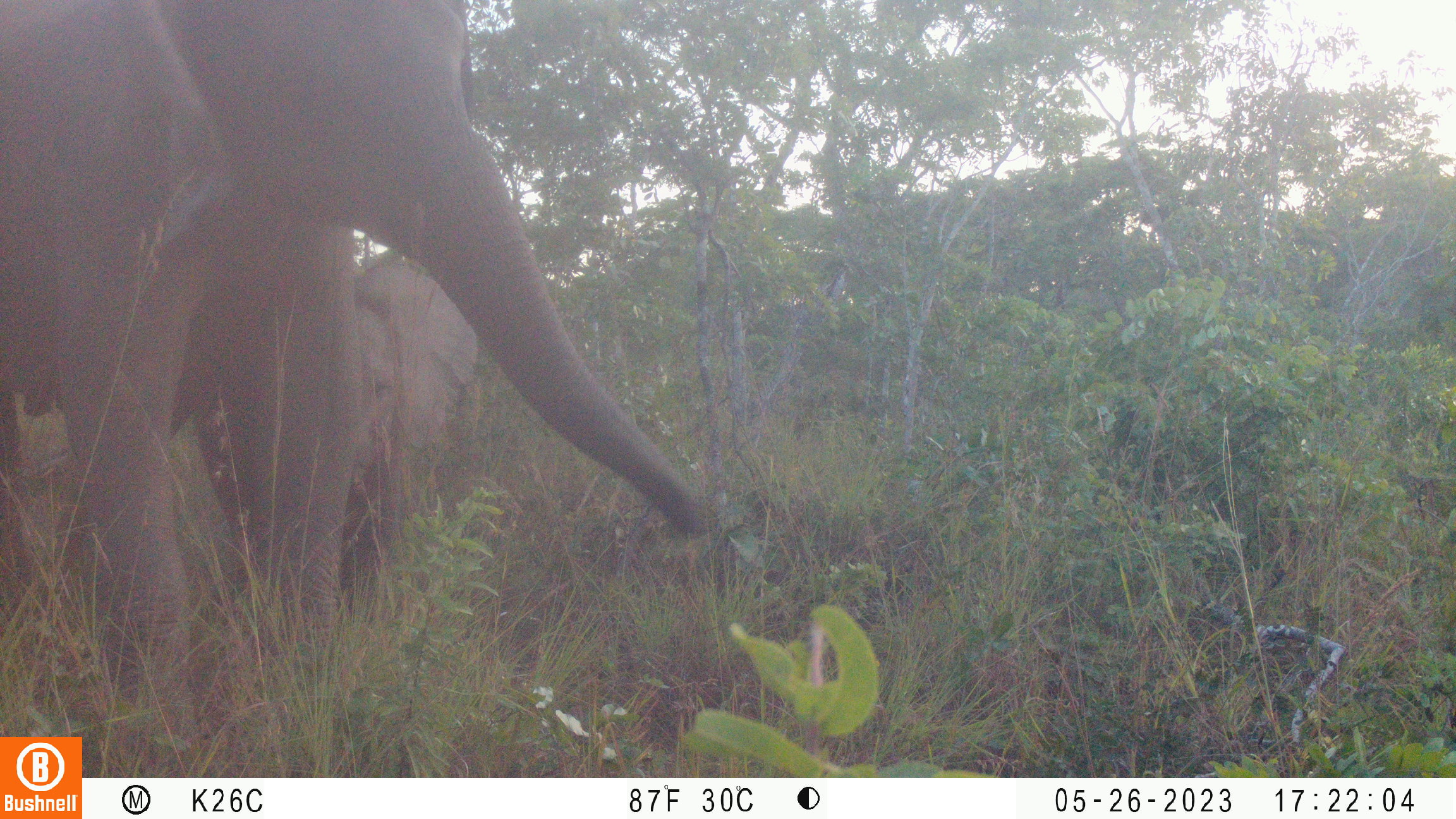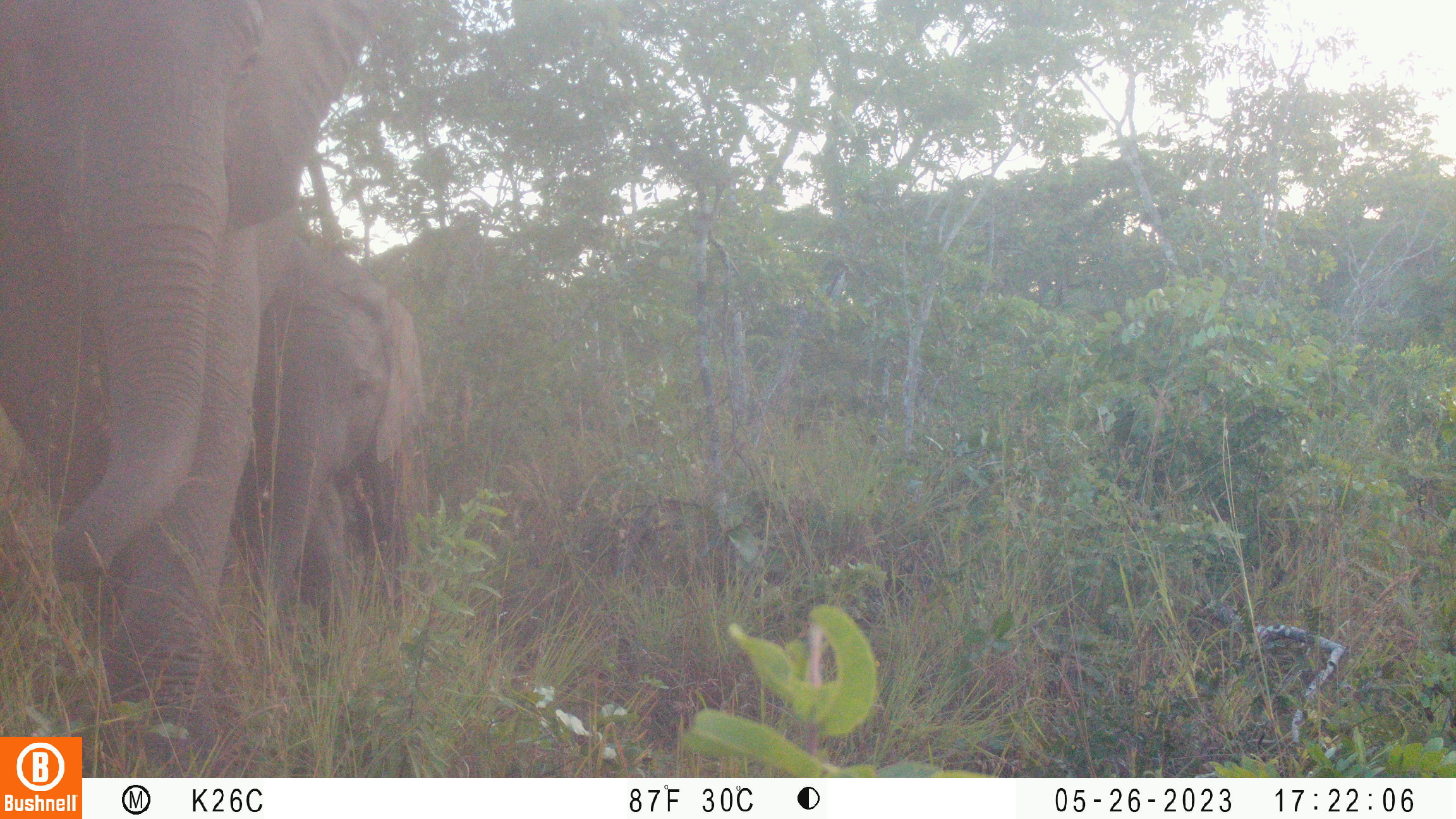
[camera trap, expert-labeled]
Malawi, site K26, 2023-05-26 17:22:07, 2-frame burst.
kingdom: Animalia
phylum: Chordata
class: Mammalia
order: Proboscidea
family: Elephantidae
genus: Loxodonta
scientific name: Loxodonta africana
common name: african savanna elephant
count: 2